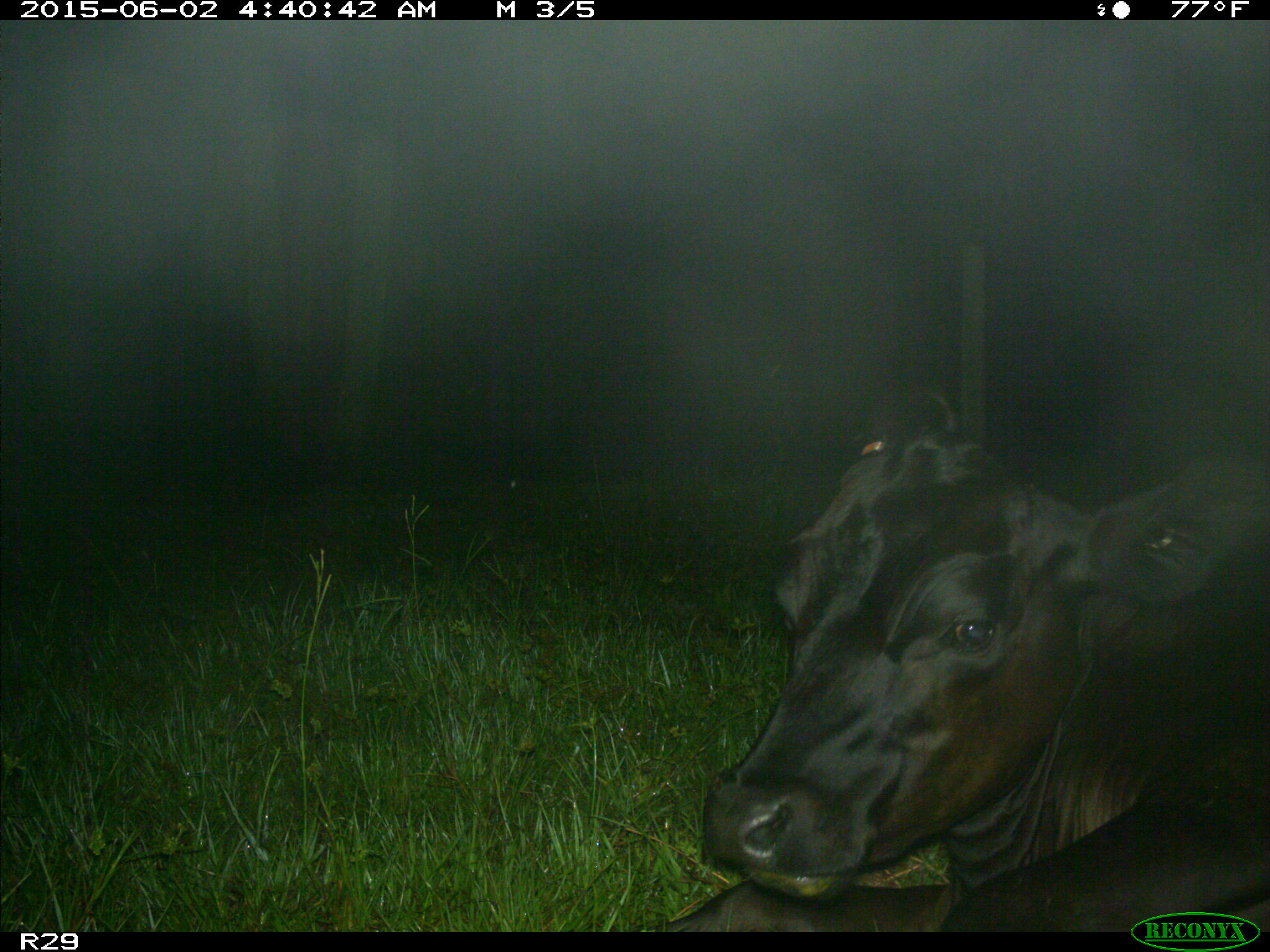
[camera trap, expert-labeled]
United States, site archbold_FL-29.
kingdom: Animalia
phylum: Chordata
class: Mammalia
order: Artiodactyla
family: Bovidae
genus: Bos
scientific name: Bos taurus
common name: domestic cow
Bos taurus (domestic cow).